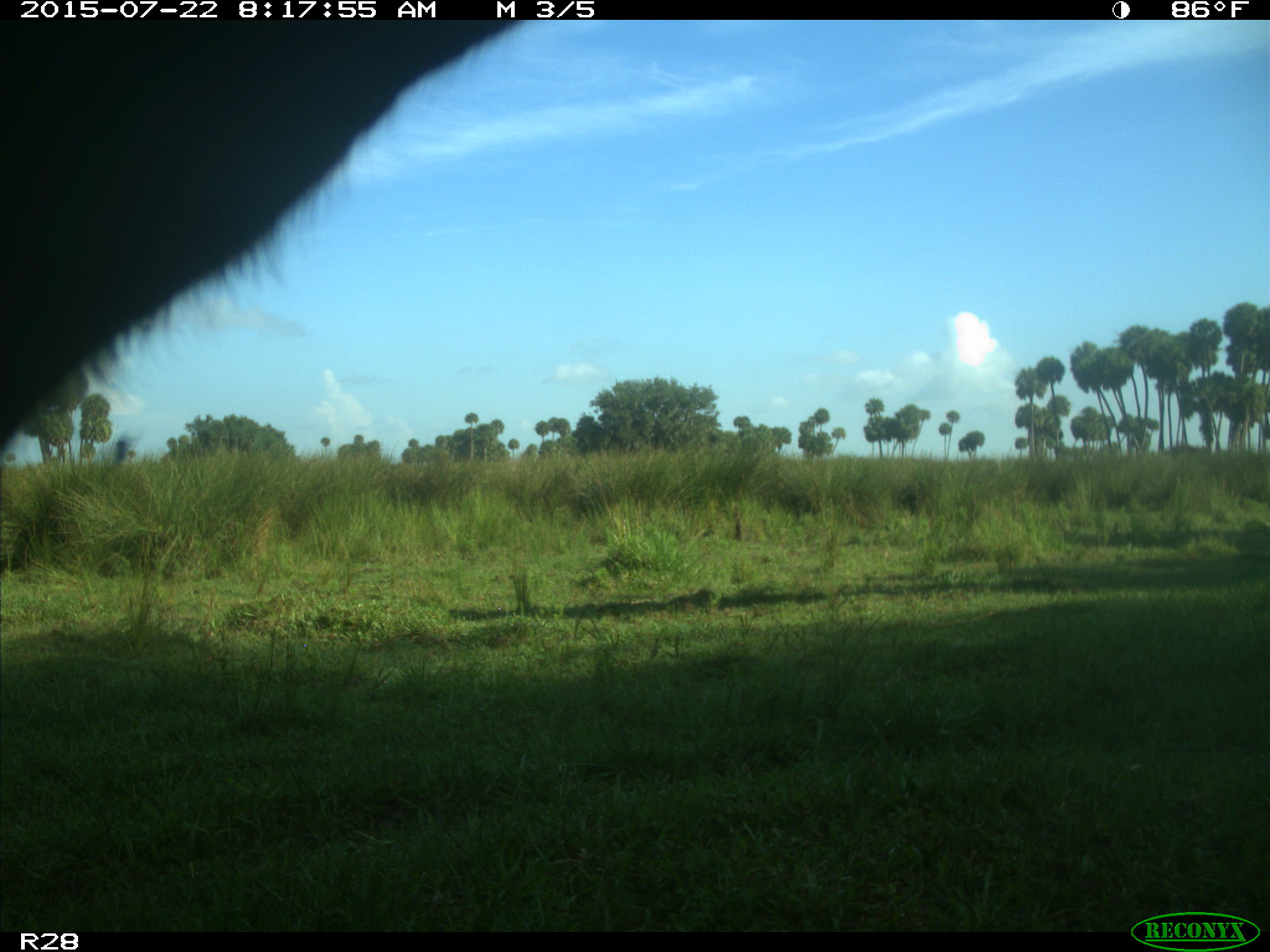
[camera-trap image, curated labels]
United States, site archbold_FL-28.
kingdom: Animalia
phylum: Chordata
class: Mammalia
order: Artiodactyla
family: Bovidae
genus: Bos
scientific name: Bos taurus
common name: domestic cow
Bos taurus (domestic cow).